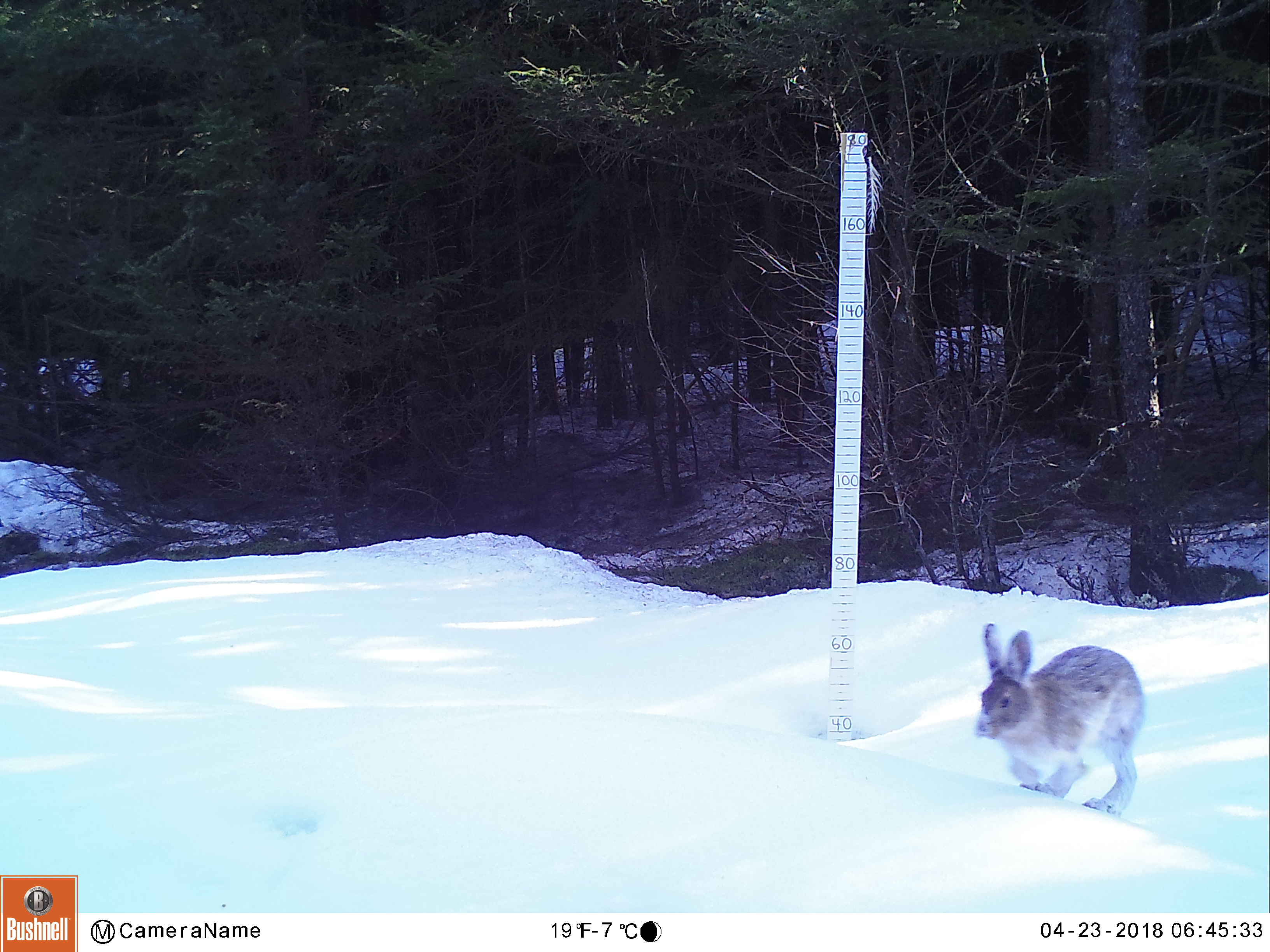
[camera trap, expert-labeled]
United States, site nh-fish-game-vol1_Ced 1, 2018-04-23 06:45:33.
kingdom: Animalia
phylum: Chordata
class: Mammalia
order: Lagomorpha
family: Leporidae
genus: Lepus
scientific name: Lepus americanus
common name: snowshoe hare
Snowshoe hare (Lepus americanus).